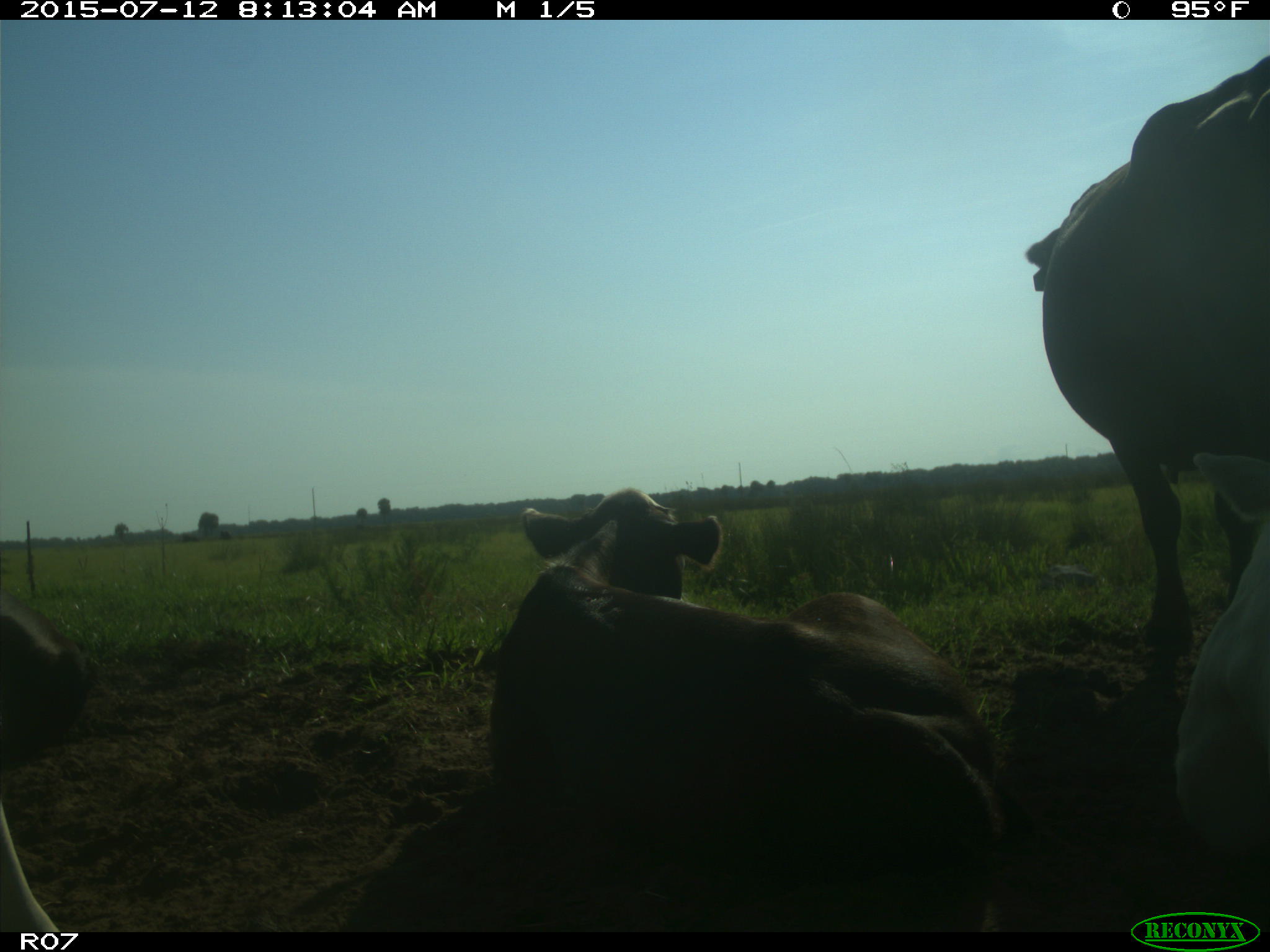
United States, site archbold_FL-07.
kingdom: Animalia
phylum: Chordata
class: Mammalia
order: Artiodactyla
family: Bovidae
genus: Bos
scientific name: Bos taurus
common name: domestic cow